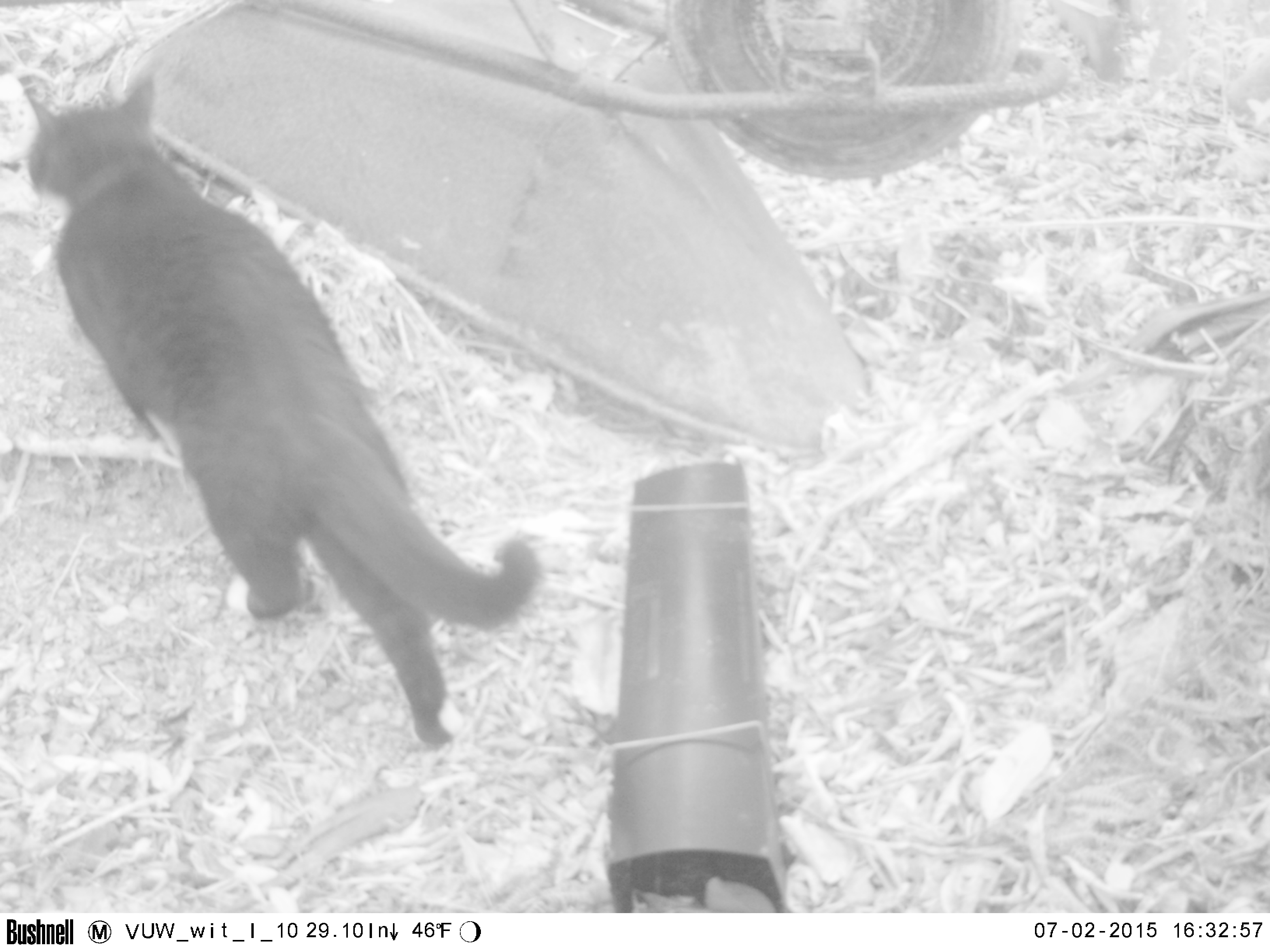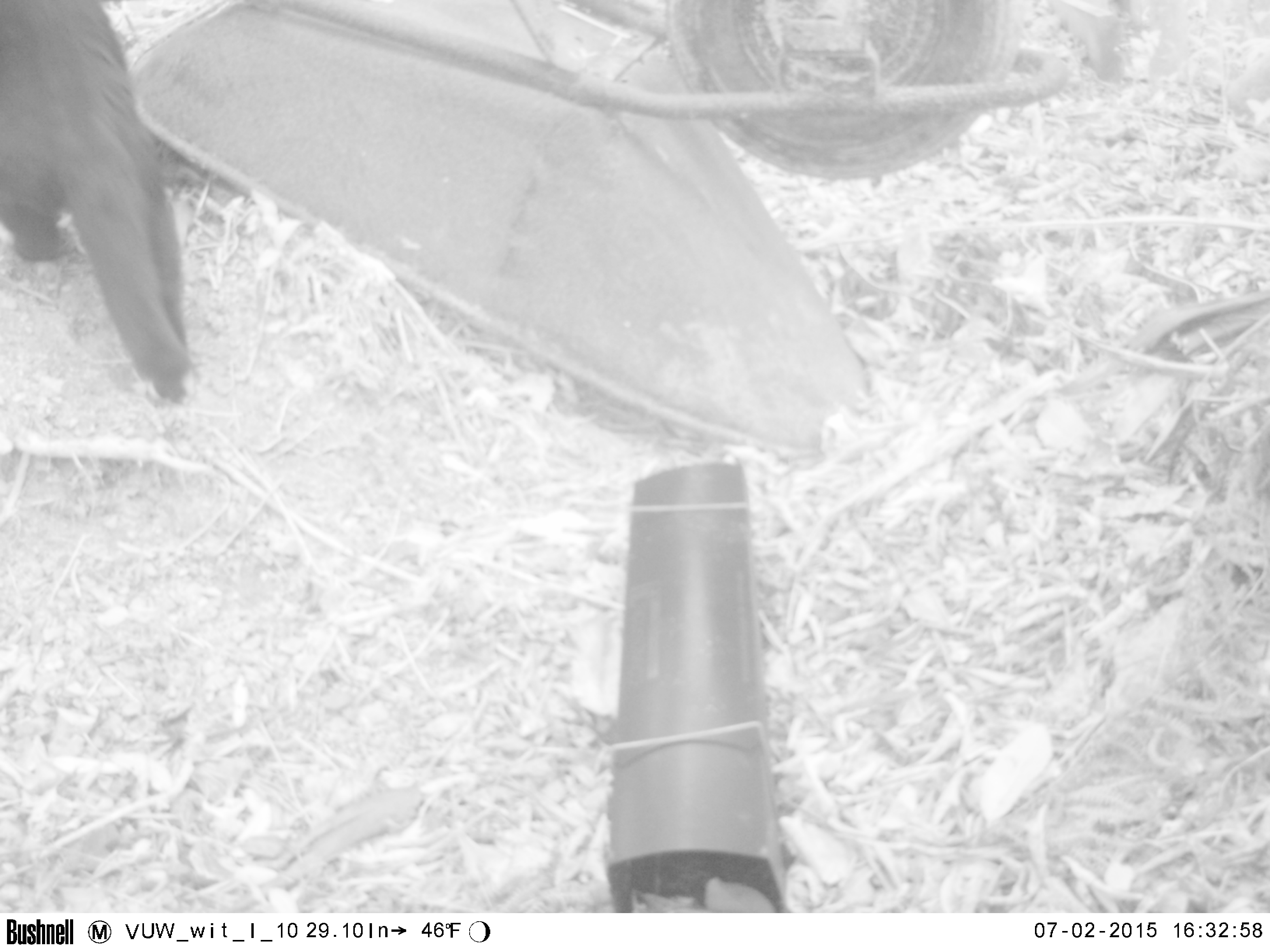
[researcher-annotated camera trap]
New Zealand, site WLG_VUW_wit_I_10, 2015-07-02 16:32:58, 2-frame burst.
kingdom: Animalia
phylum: Chordata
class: Mammalia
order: Carnivora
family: Felidae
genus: Felis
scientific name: Felis catus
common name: domestic cat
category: cat